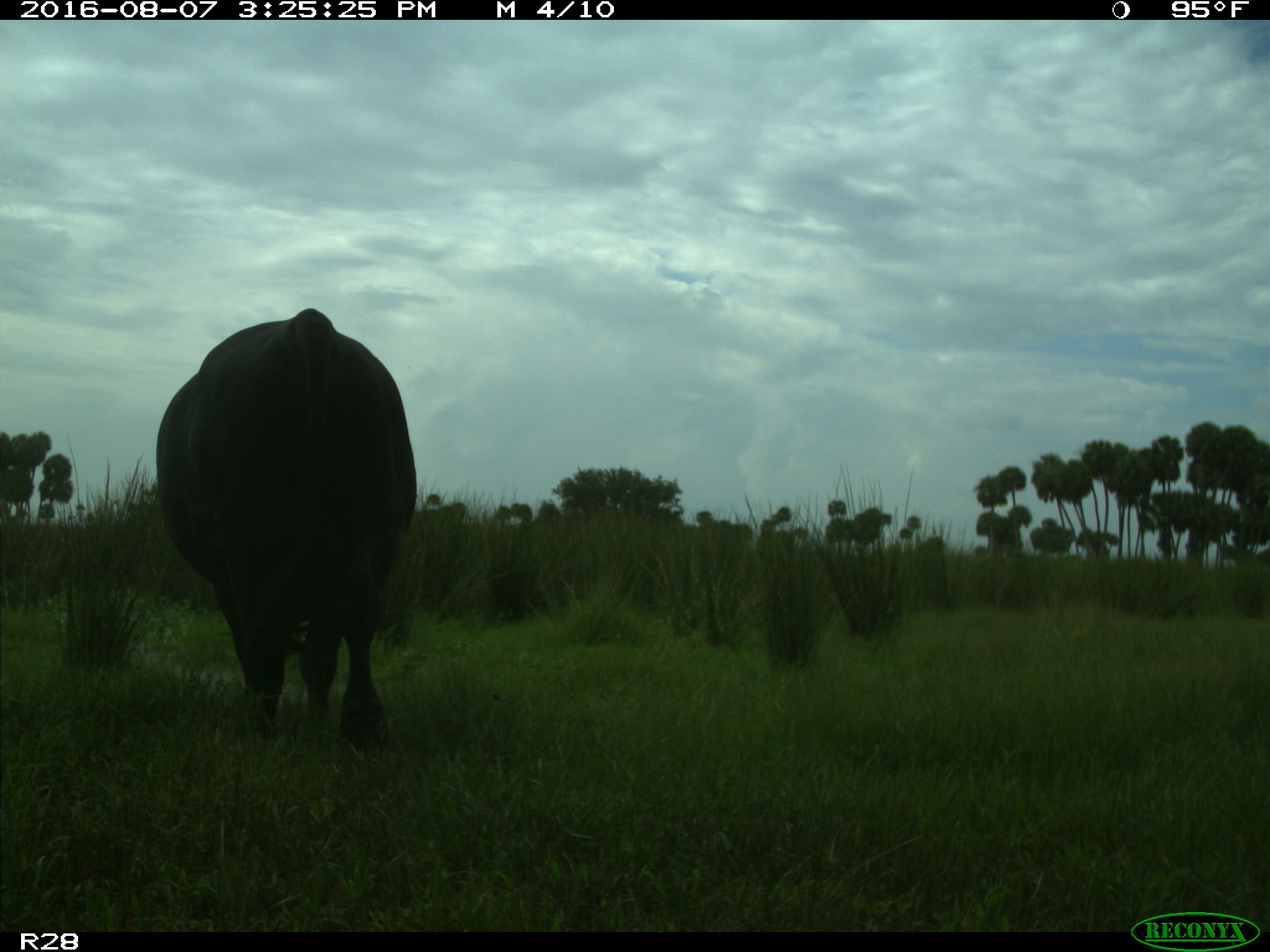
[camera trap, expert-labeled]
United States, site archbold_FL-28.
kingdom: Animalia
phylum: Chordata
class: Mammalia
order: Artiodactyla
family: Bovidae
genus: Bos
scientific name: Bos taurus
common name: domestic cow